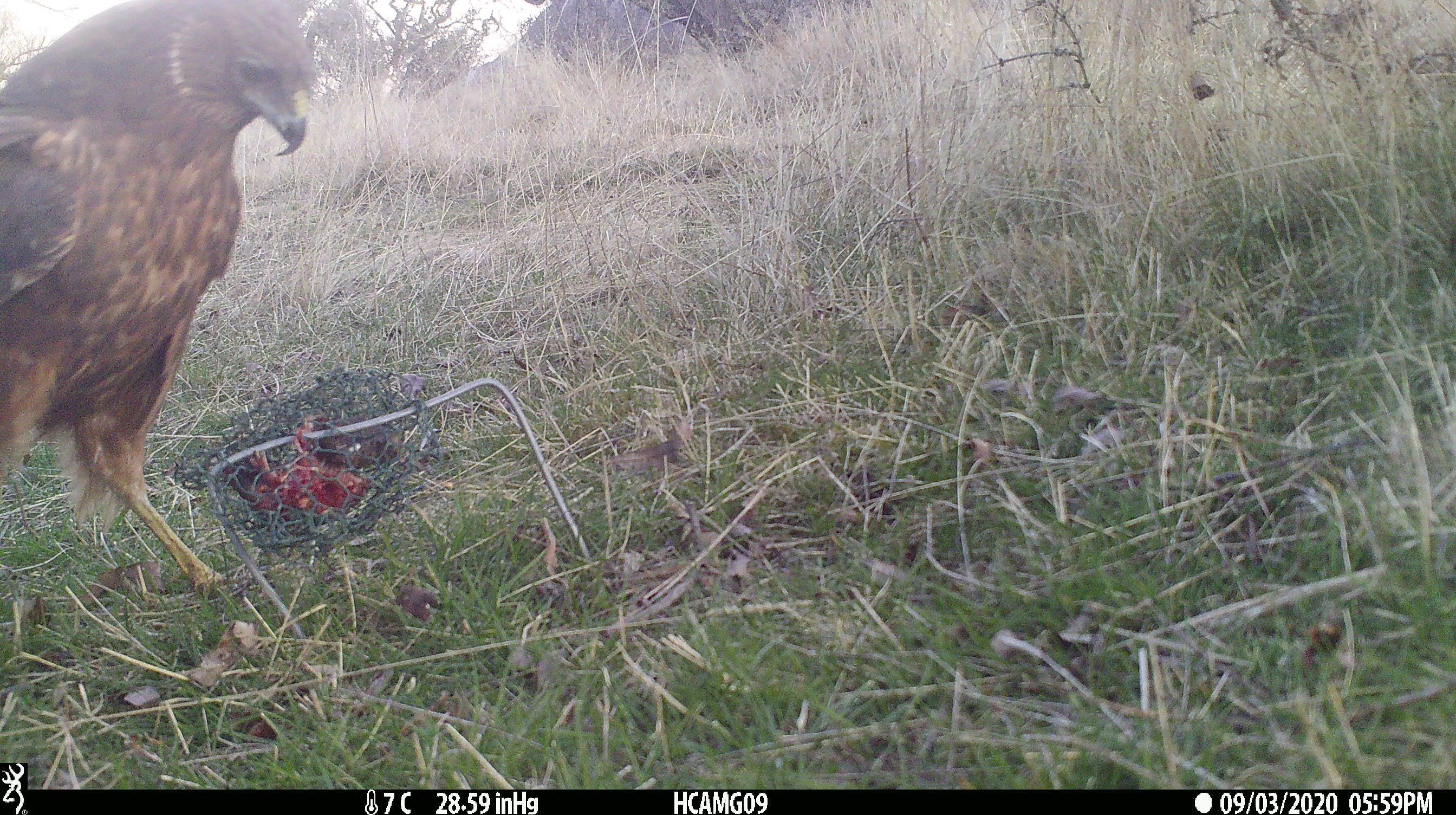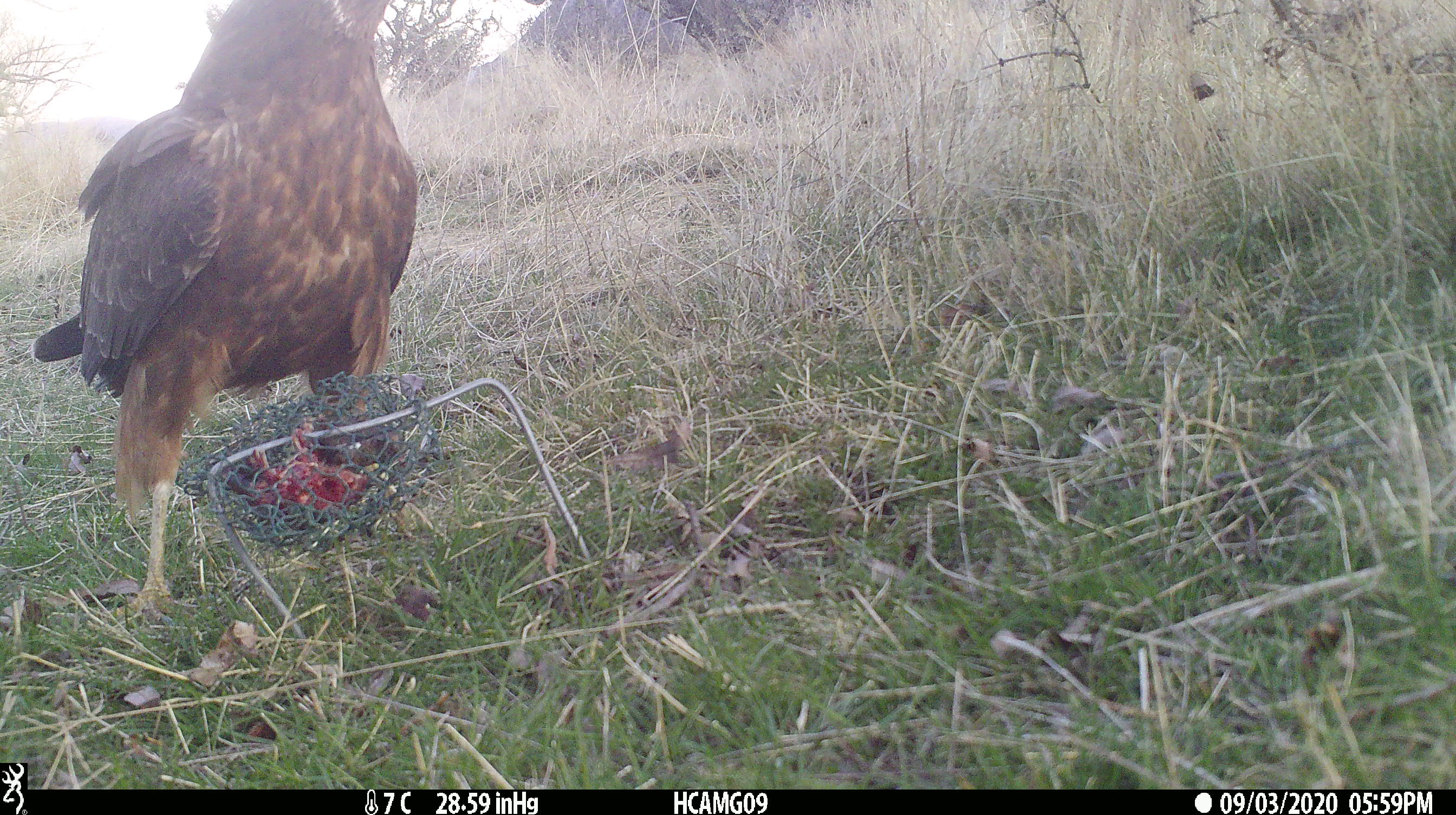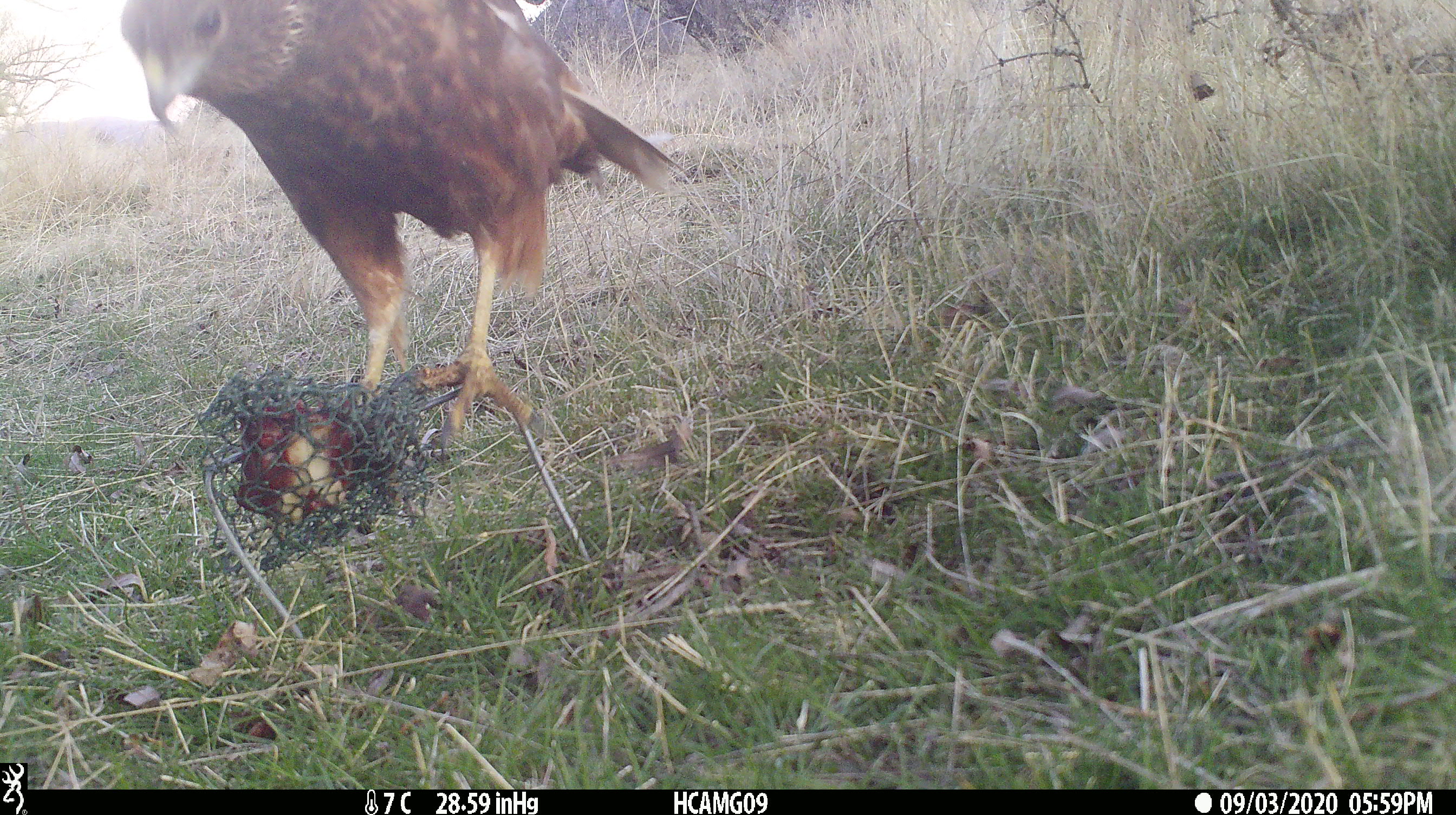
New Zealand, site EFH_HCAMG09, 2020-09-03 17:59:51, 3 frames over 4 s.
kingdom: Animalia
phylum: Chordata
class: Aves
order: Accipitriformes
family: Accipitridae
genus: Circus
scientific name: Circus approximans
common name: swamp harrier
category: harrier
Harrier (swamp harrier) (Circus approximans).